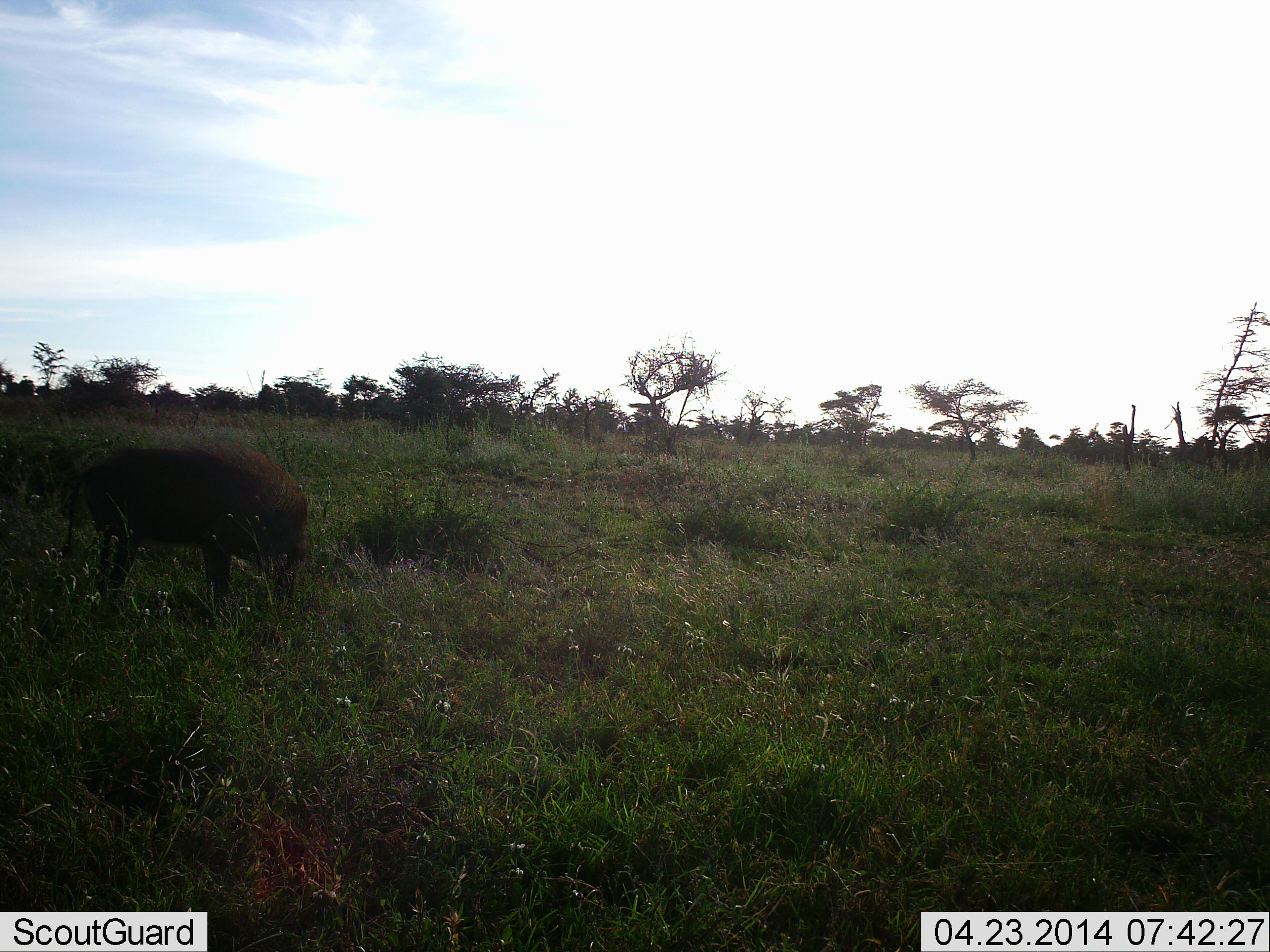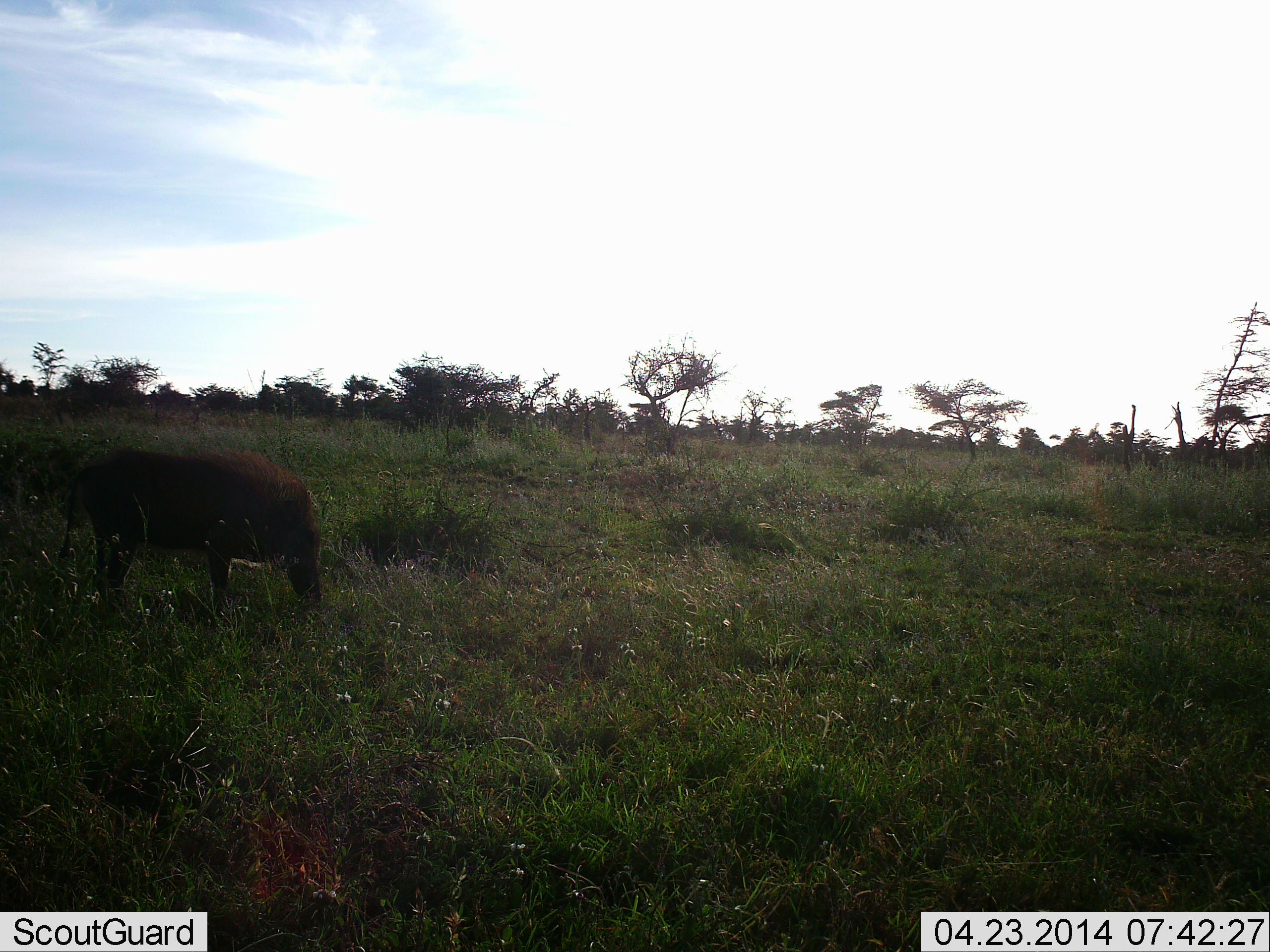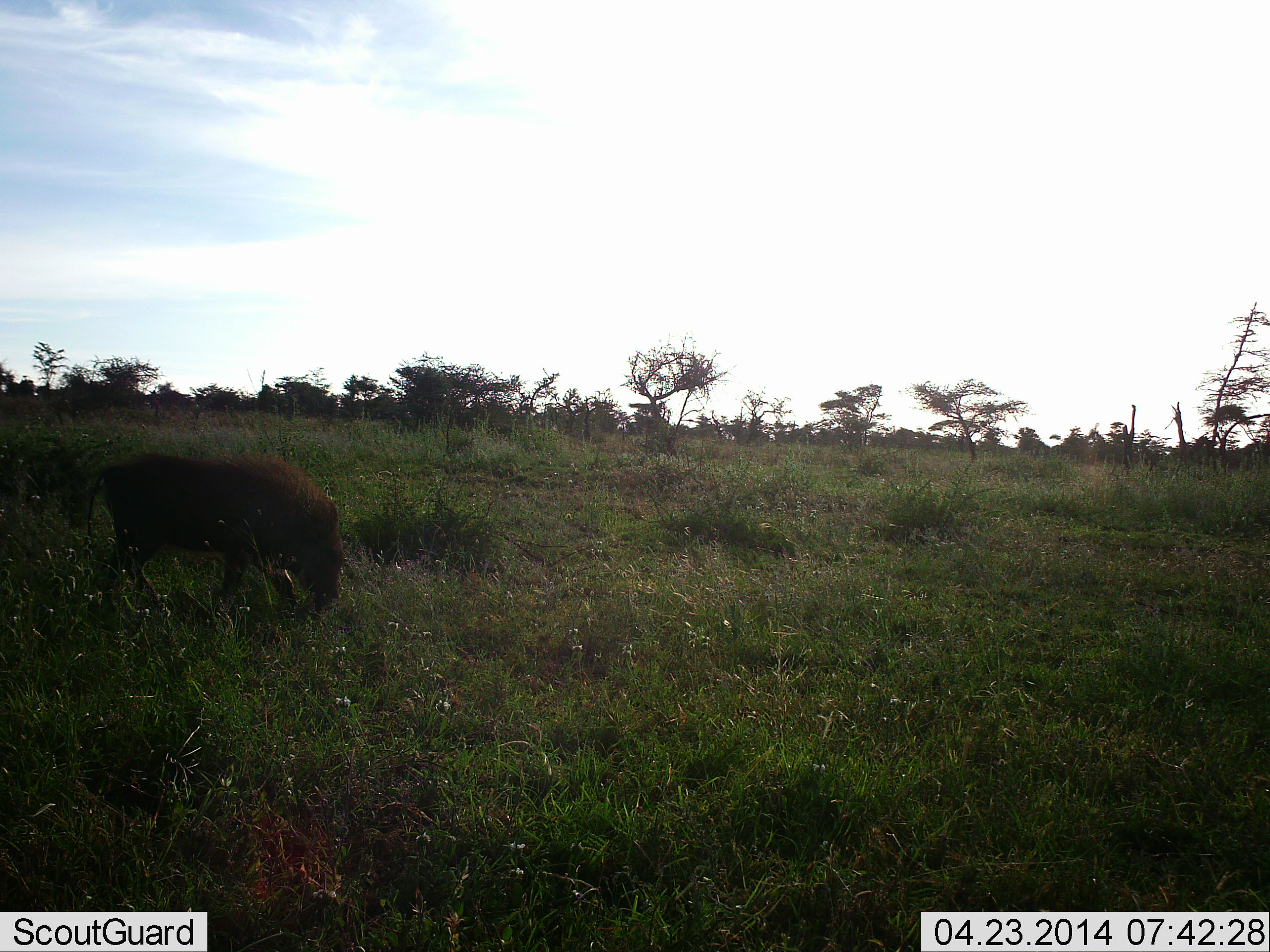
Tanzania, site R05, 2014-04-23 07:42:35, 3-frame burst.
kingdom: Animalia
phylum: Chordata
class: Mammalia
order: Artiodactyla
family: Suidae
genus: Phacochoerus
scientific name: Phacochoerus africanus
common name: warthog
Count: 1.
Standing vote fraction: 30%.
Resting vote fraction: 0%.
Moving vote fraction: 19%.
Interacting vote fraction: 0%.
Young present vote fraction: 0%.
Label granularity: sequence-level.